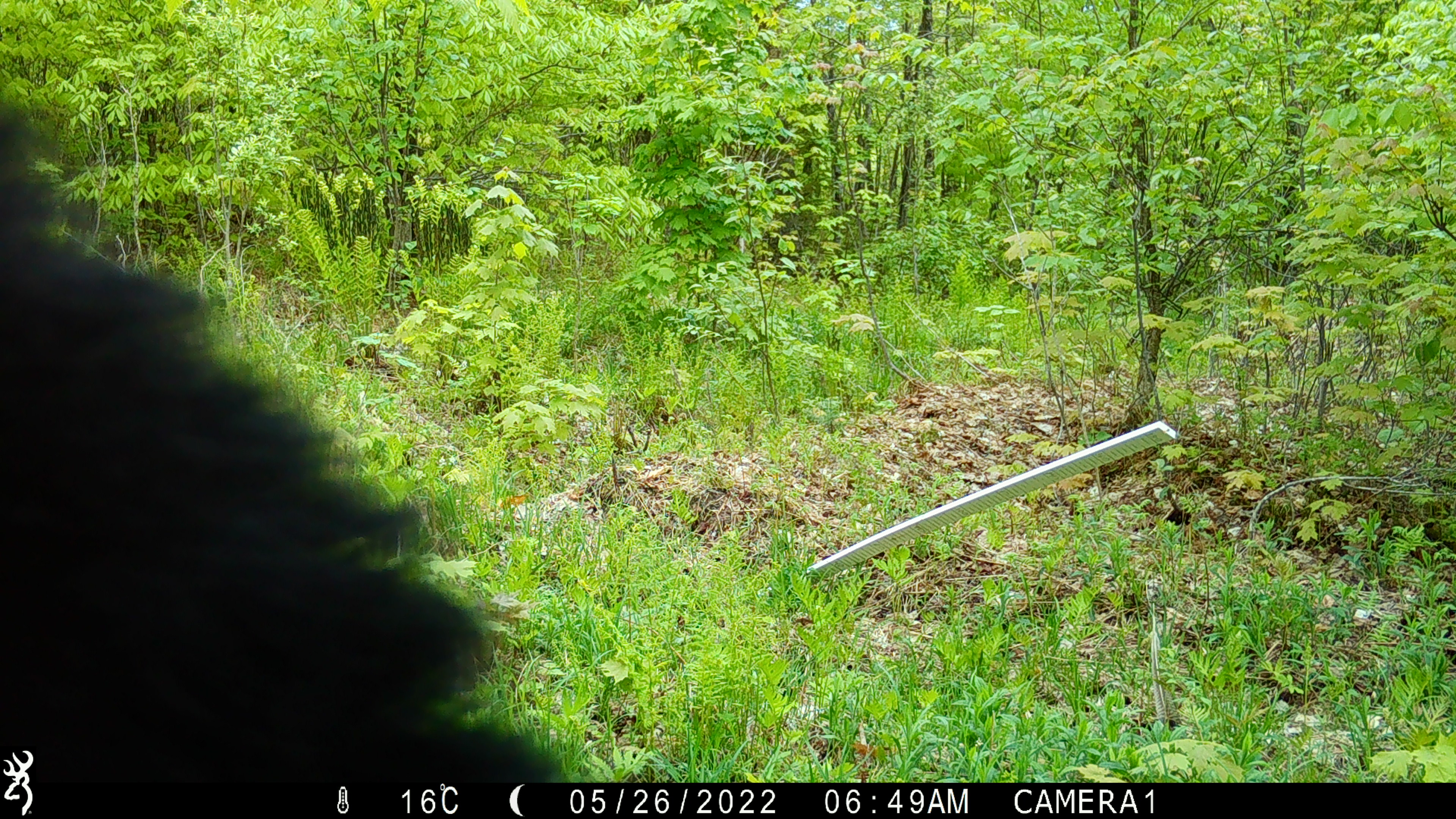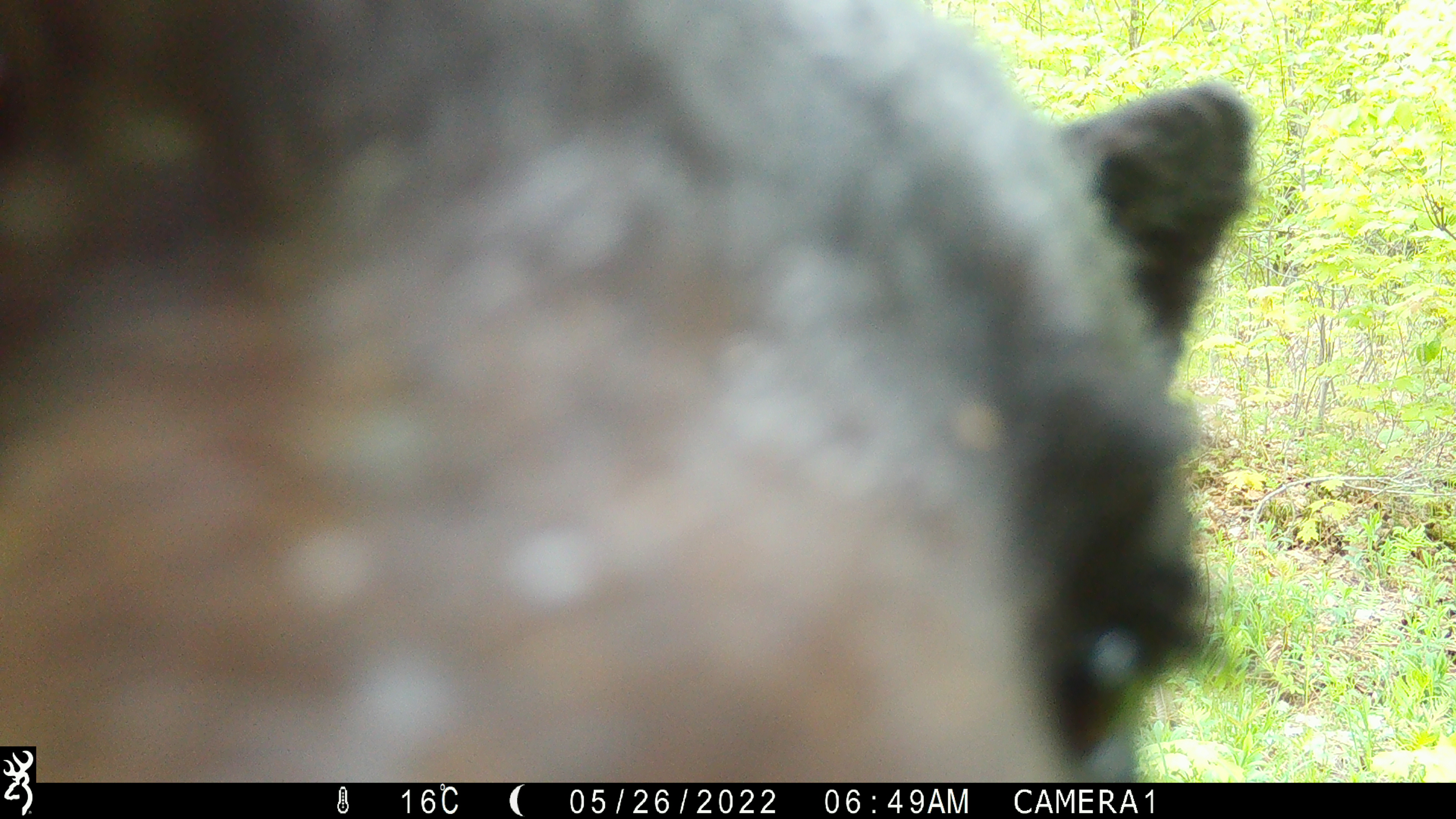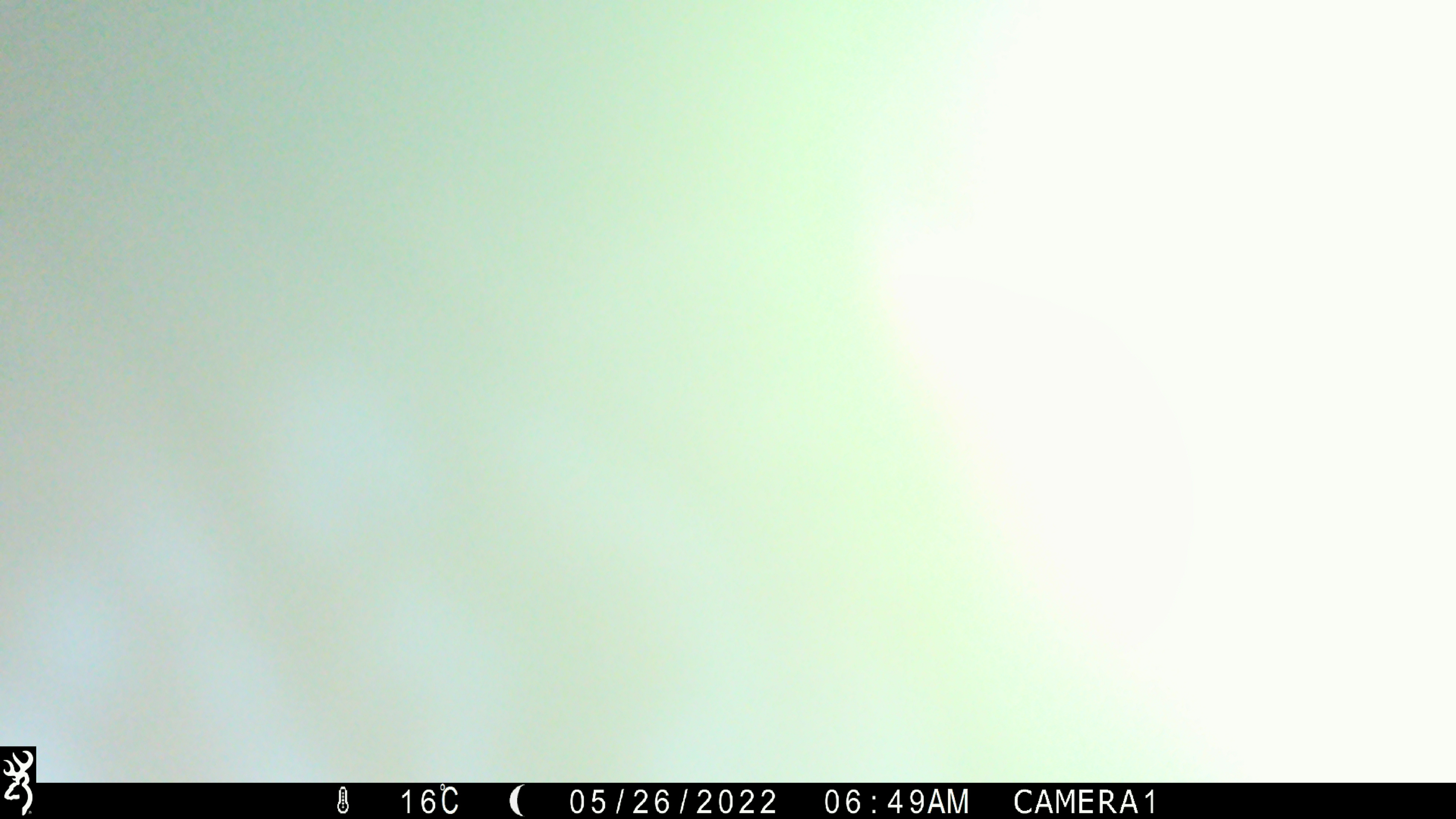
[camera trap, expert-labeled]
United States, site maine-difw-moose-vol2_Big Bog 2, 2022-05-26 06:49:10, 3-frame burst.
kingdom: Animalia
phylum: Chordata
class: Mammalia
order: Carnivora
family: Ursidae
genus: Ursus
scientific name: Ursus americanus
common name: black bear